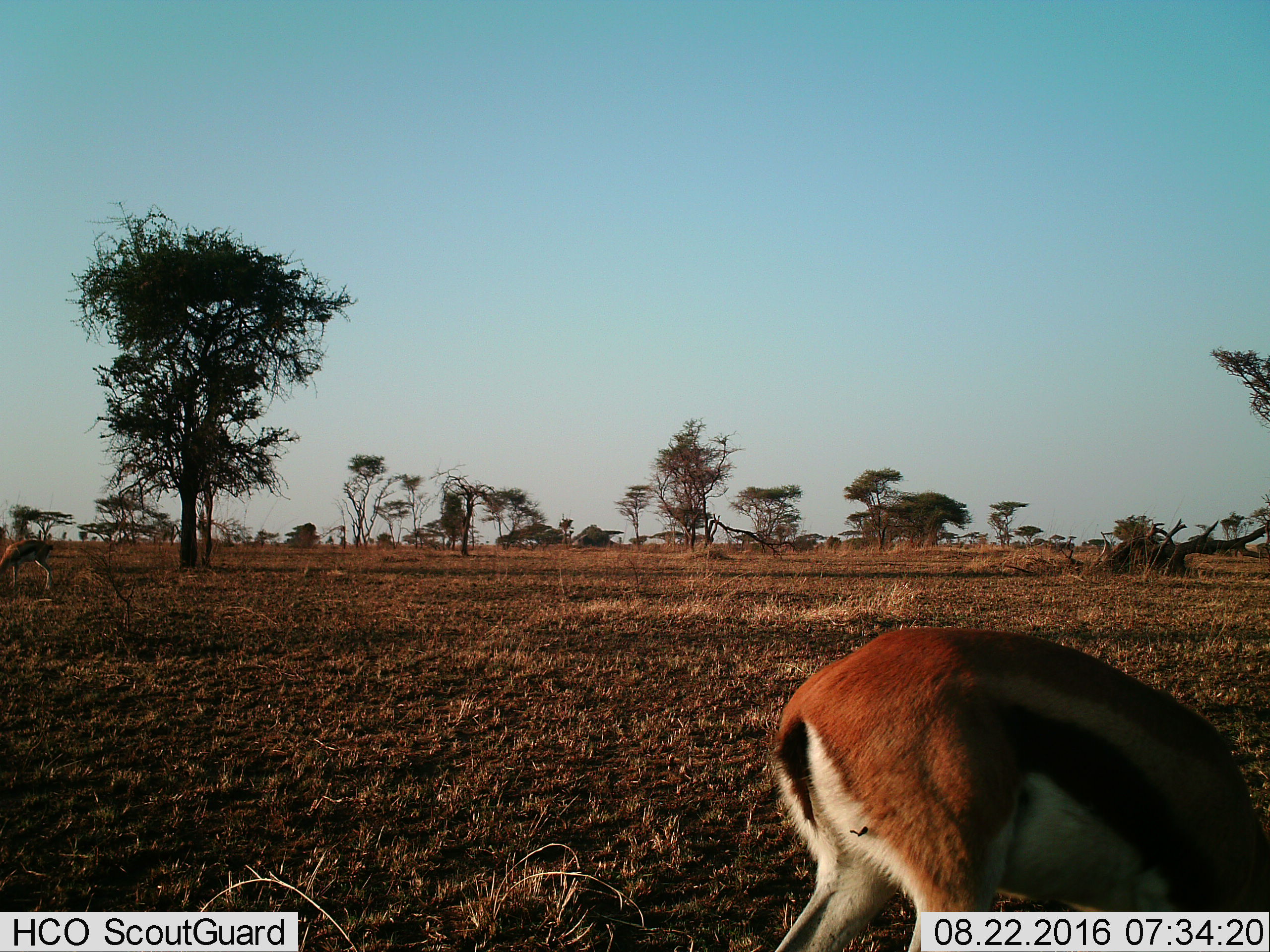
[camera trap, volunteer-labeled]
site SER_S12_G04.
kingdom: Animalia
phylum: Chordata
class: Mammalia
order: Artiodactyla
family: Bovidae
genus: Eudorcas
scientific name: Eudorcas thomsonii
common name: thomson's gazelle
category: gazellethomsons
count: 2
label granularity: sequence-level